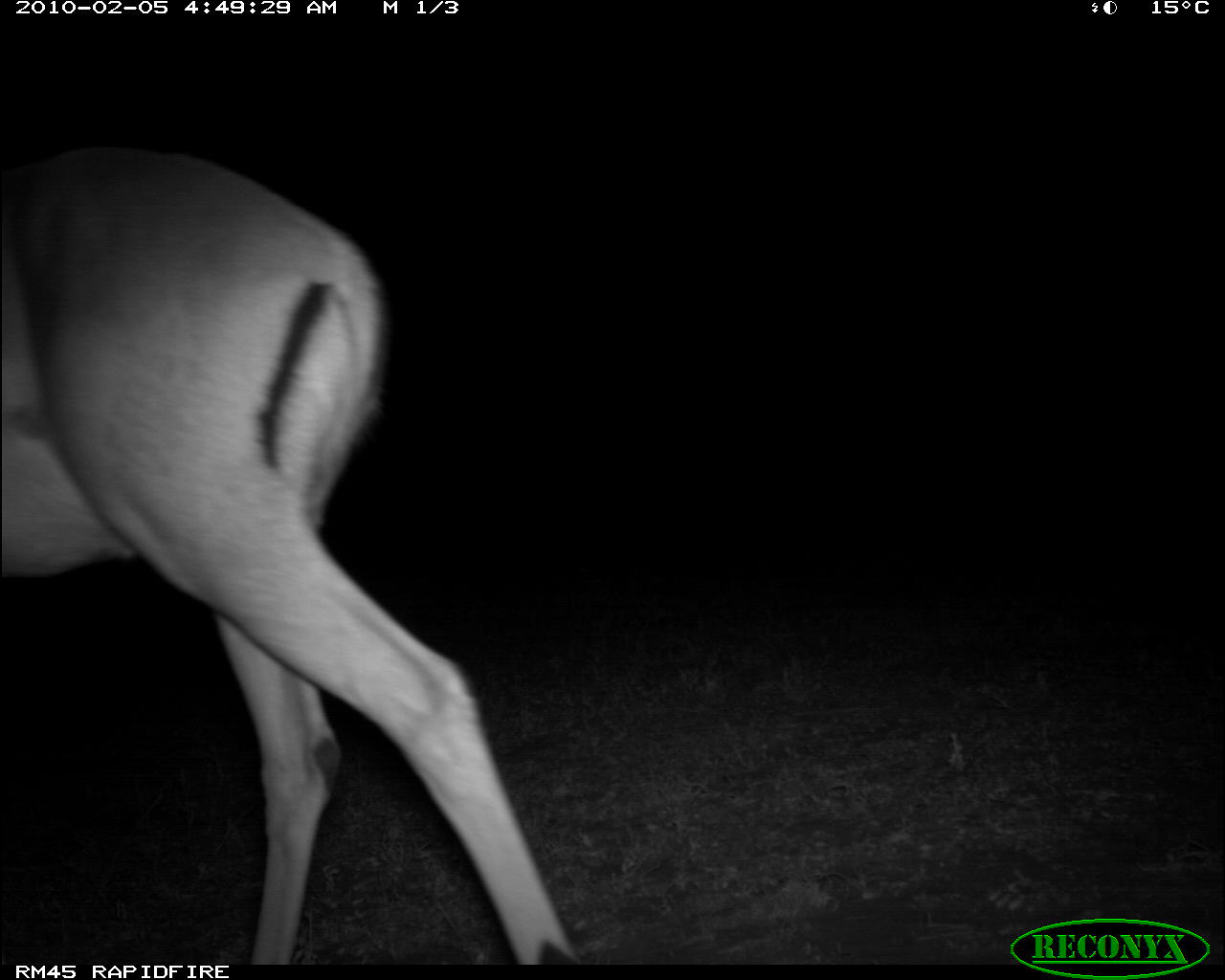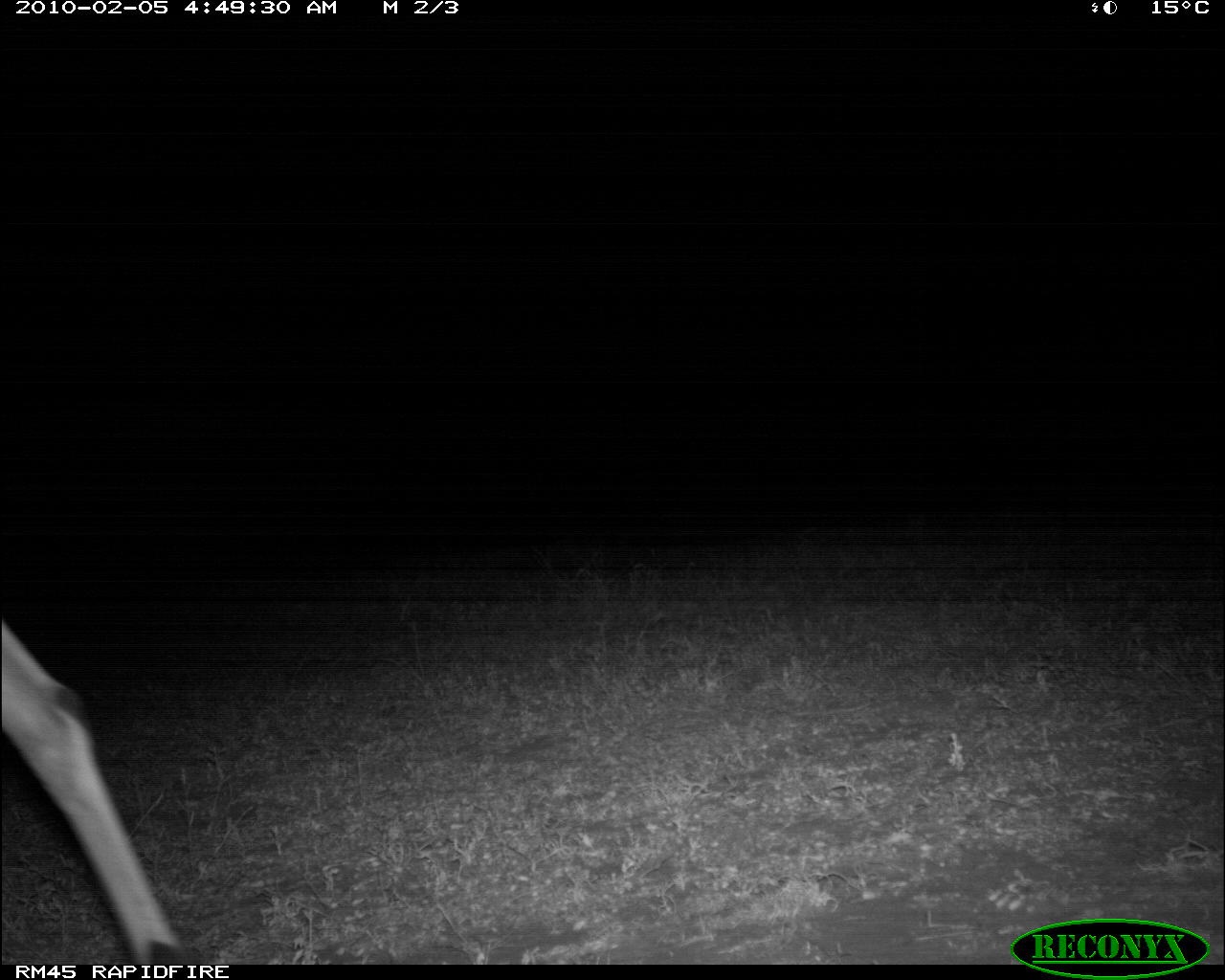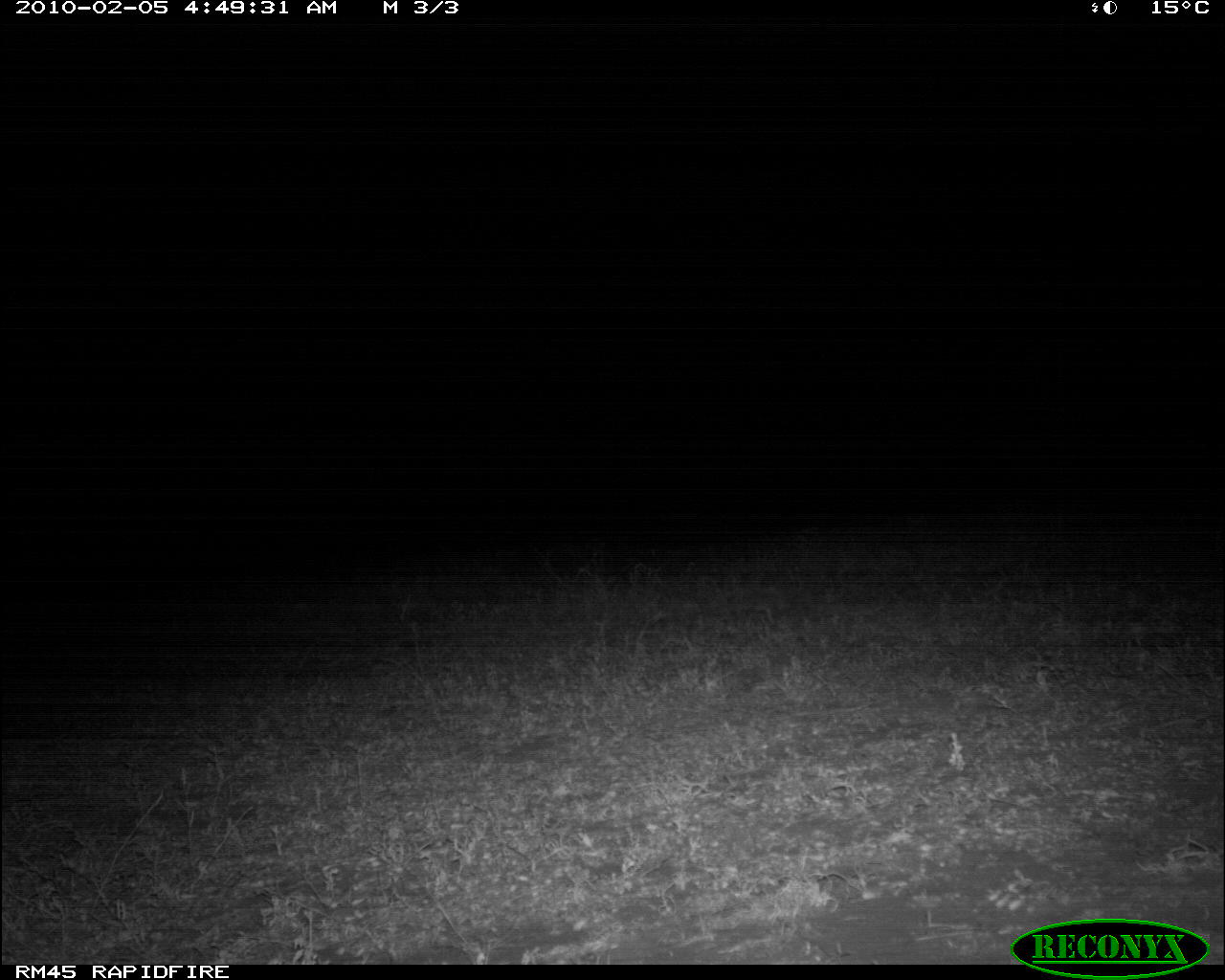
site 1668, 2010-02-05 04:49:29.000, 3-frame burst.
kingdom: Animalia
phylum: Chordata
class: Mammalia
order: Artiodactyla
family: Bovidae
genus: Aepyceros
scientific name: Aepyceros melampus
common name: impala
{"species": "Aepyceros melampus (impala)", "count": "1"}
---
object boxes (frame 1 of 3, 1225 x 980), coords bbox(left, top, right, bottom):
aepyceros melampus: bbox(0, 141, 577, 965)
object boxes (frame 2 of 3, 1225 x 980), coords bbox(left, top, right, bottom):
aepyceros melampus: bbox(0, 615, 193, 965)